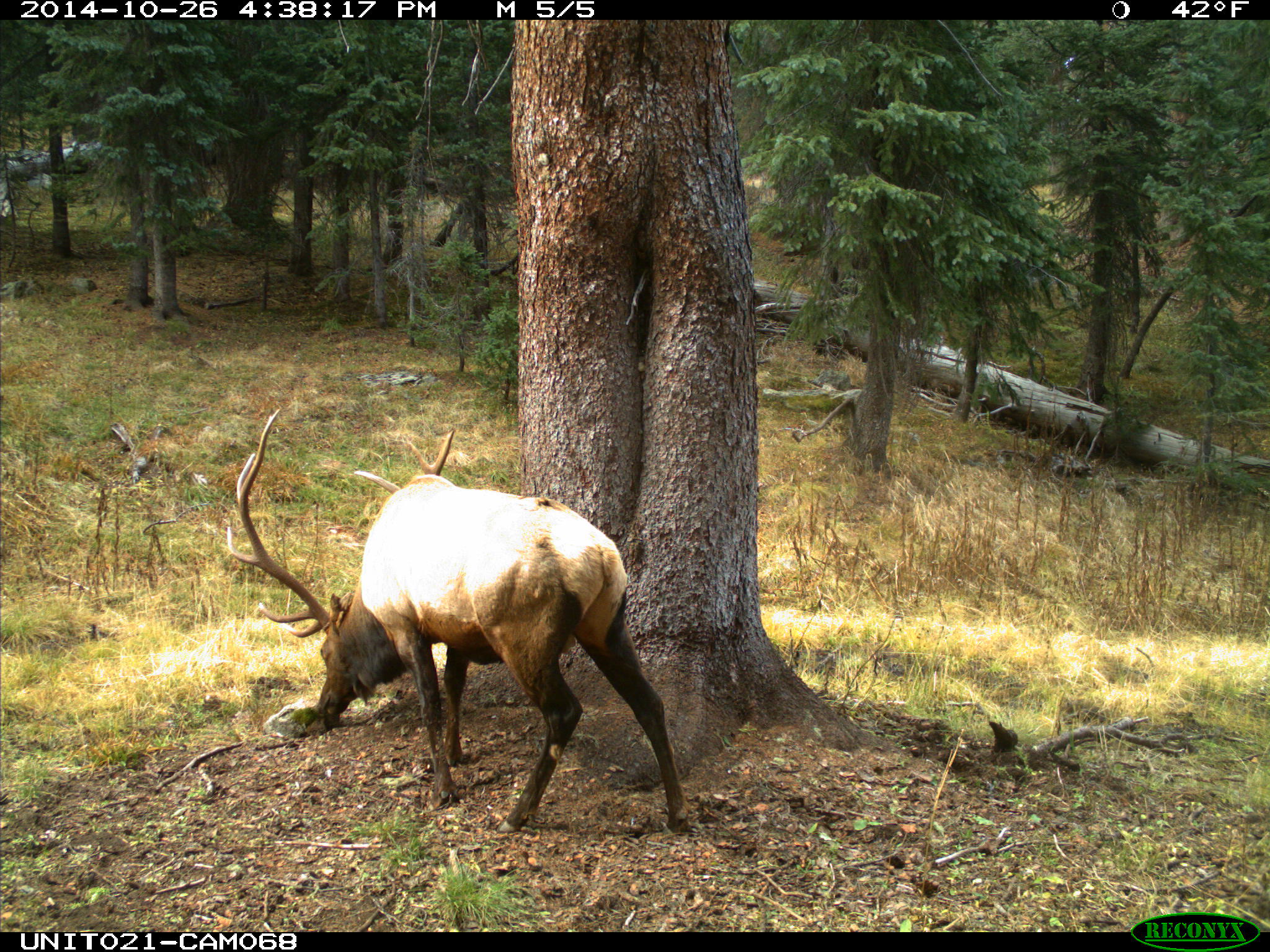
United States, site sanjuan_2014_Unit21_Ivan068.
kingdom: Animalia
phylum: Chordata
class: Mammalia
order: Artiodactyla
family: Cervidae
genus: Cervus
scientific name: Cervus elaphus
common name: red deer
Cervus elaphus (red deer).